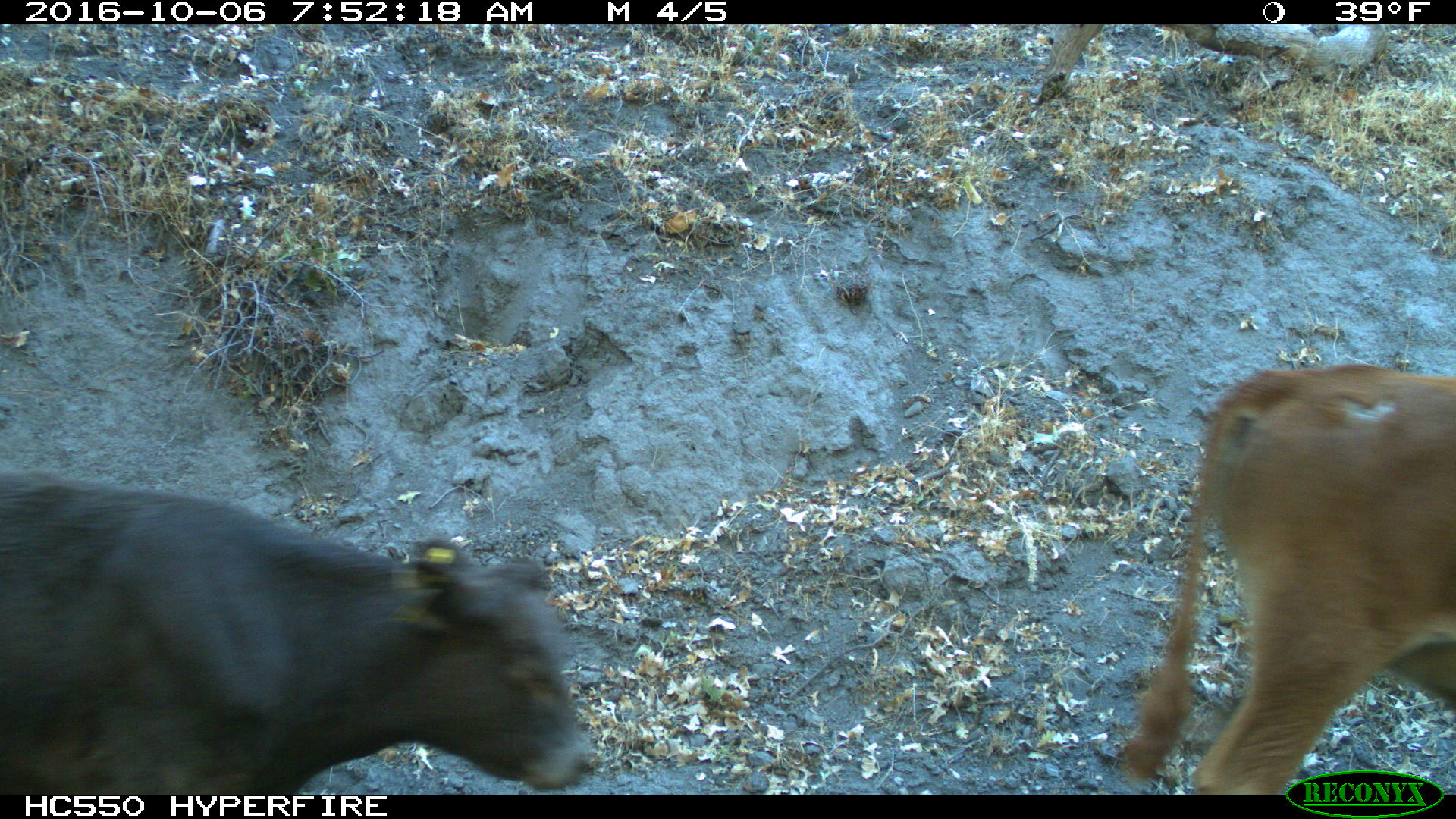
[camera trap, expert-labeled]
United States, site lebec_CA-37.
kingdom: Animalia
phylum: Chordata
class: Mammalia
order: Artiodactyla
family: Bovidae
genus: Bos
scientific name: Bos taurus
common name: domestic cow